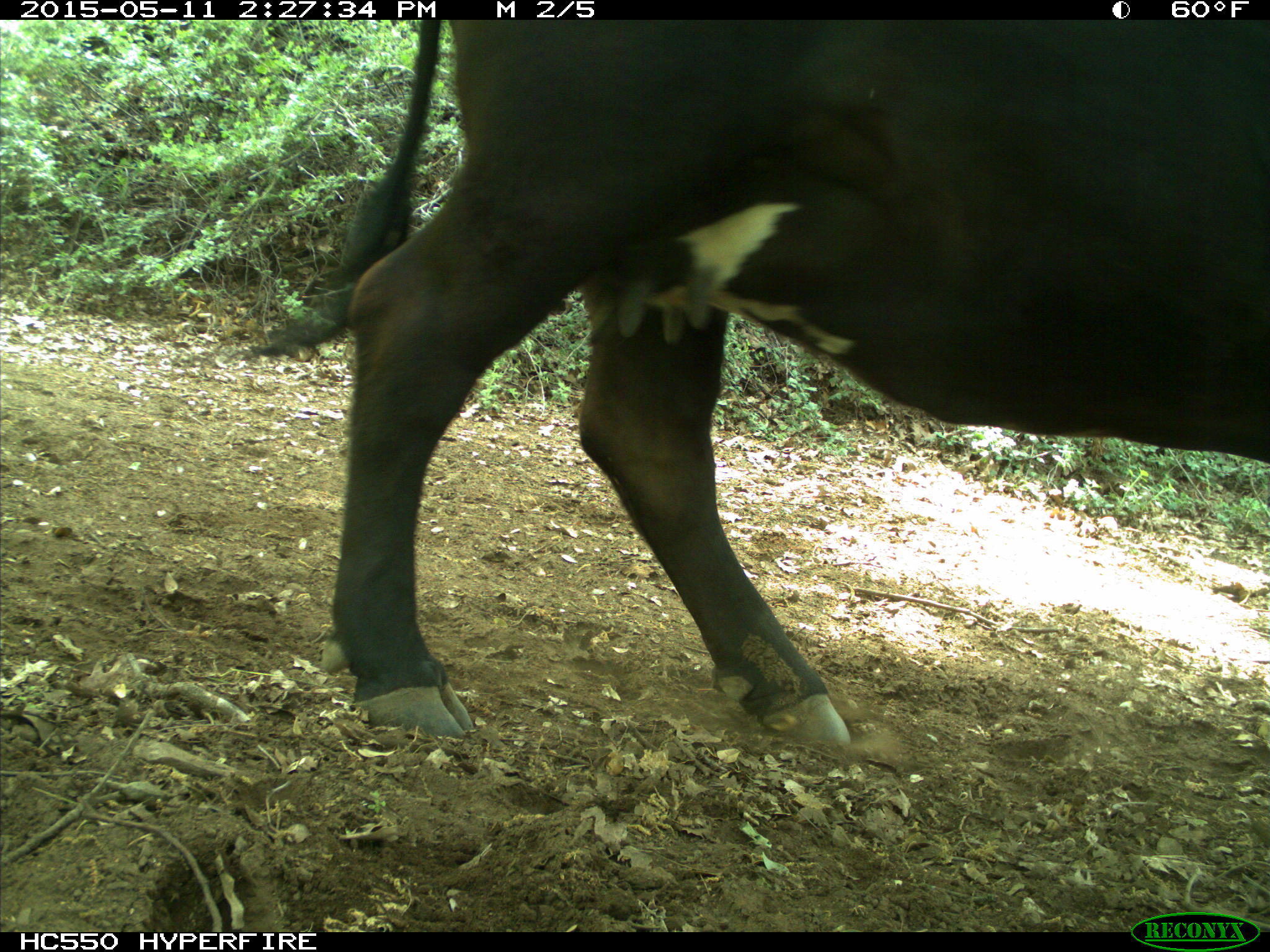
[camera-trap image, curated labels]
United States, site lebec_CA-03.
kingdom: Animalia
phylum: Chordata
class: Mammalia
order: Artiodactyla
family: Bovidae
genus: Bos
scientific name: Bos taurus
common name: domestic cow